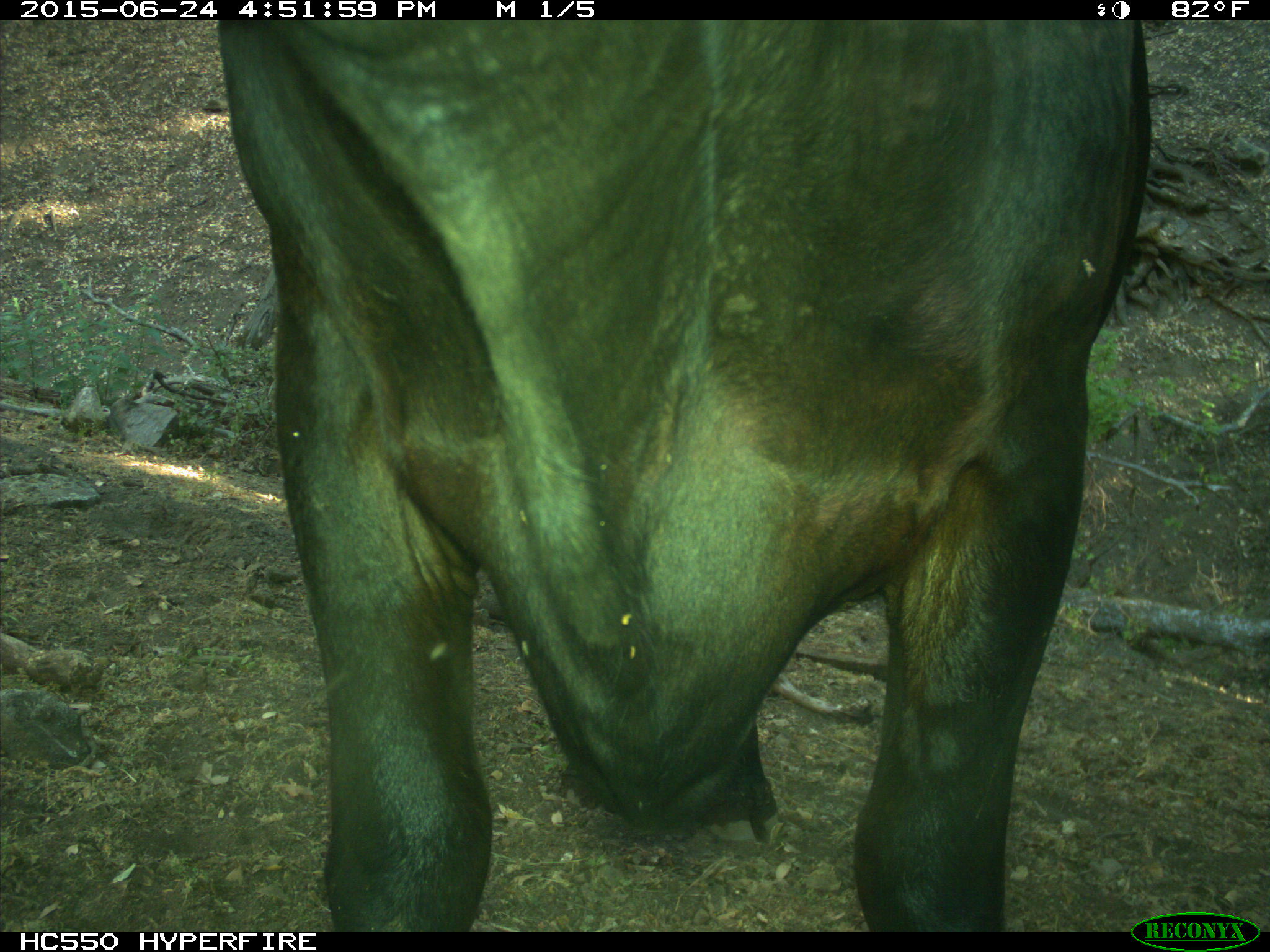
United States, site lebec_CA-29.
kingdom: Animalia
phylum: Chordata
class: Mammalia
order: Artiodactyla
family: Bovidae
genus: Bos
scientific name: Bos taurus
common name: domestic cow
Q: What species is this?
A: Bos taurus (domestic cow).